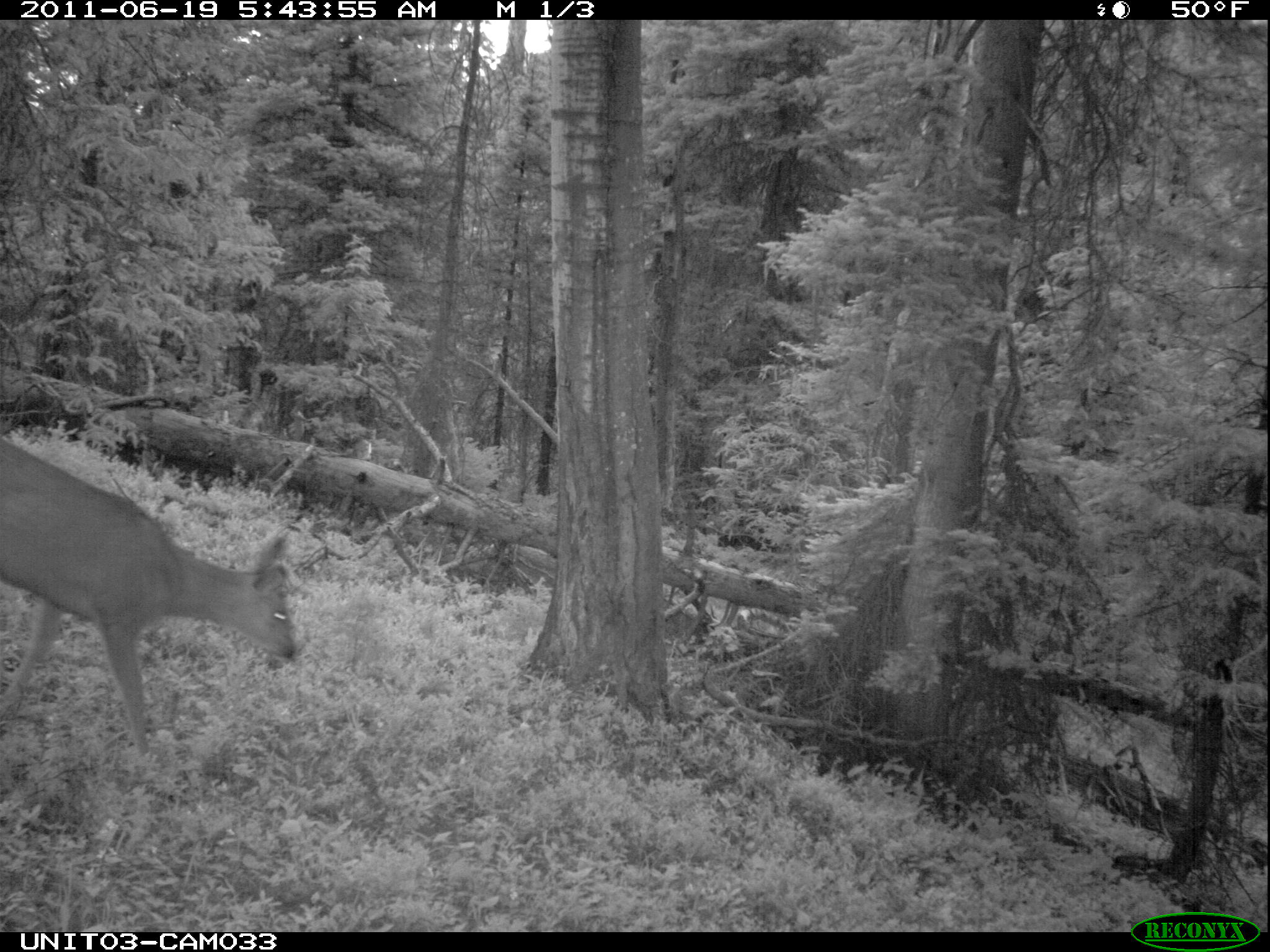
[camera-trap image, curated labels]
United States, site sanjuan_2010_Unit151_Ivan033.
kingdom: Animalia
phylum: Chordata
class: Mammalia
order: Artiodactyla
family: Cervidae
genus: Odocoileus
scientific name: Odocoileus hemionus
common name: mule deer